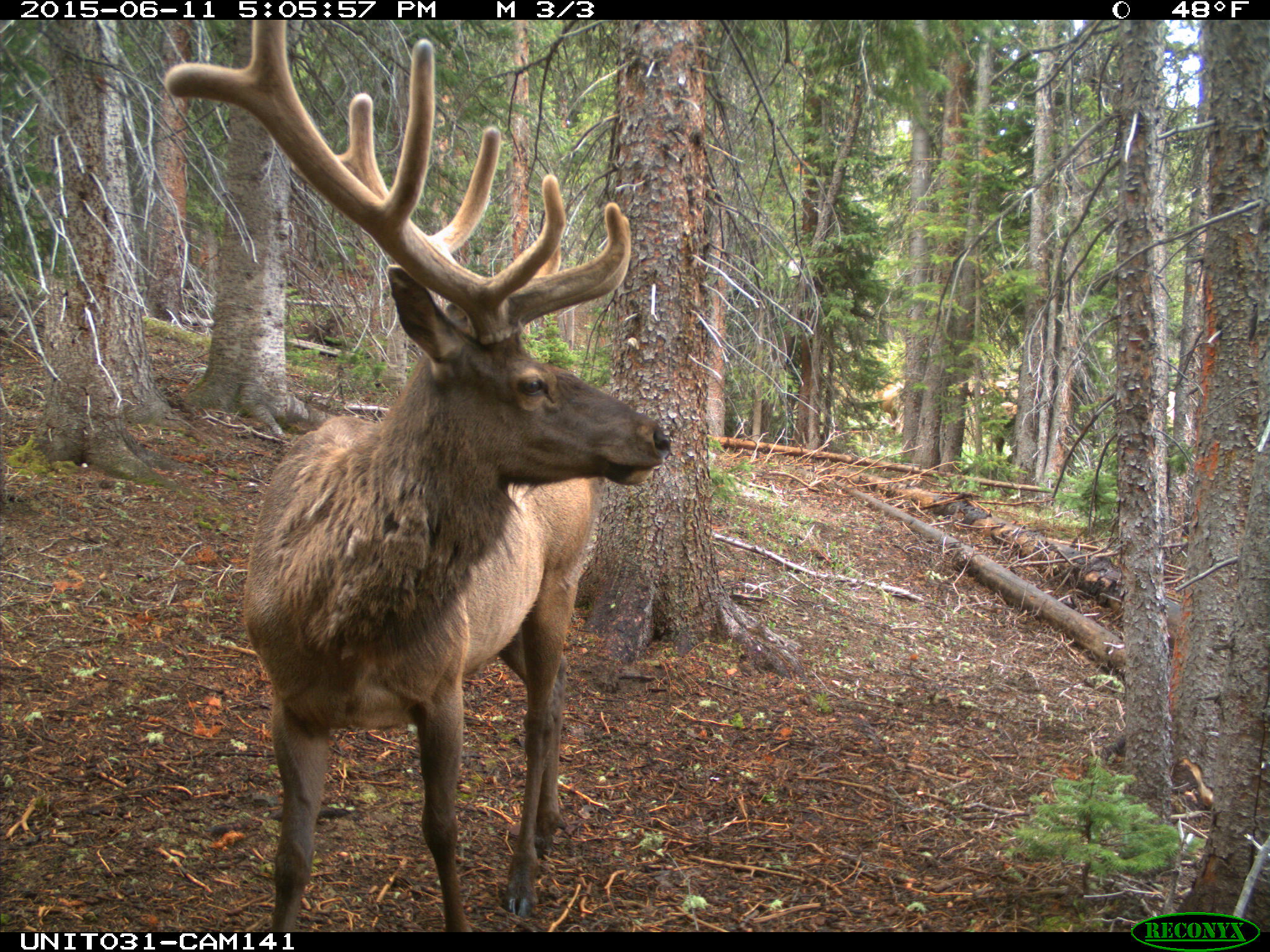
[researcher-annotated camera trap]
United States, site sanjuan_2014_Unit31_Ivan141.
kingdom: Animalia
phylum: Chordata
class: Mammalia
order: Artiodactyla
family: Cervidae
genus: Cervus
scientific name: Cervus elaphus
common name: red deer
Cervus elaphus (red deer).